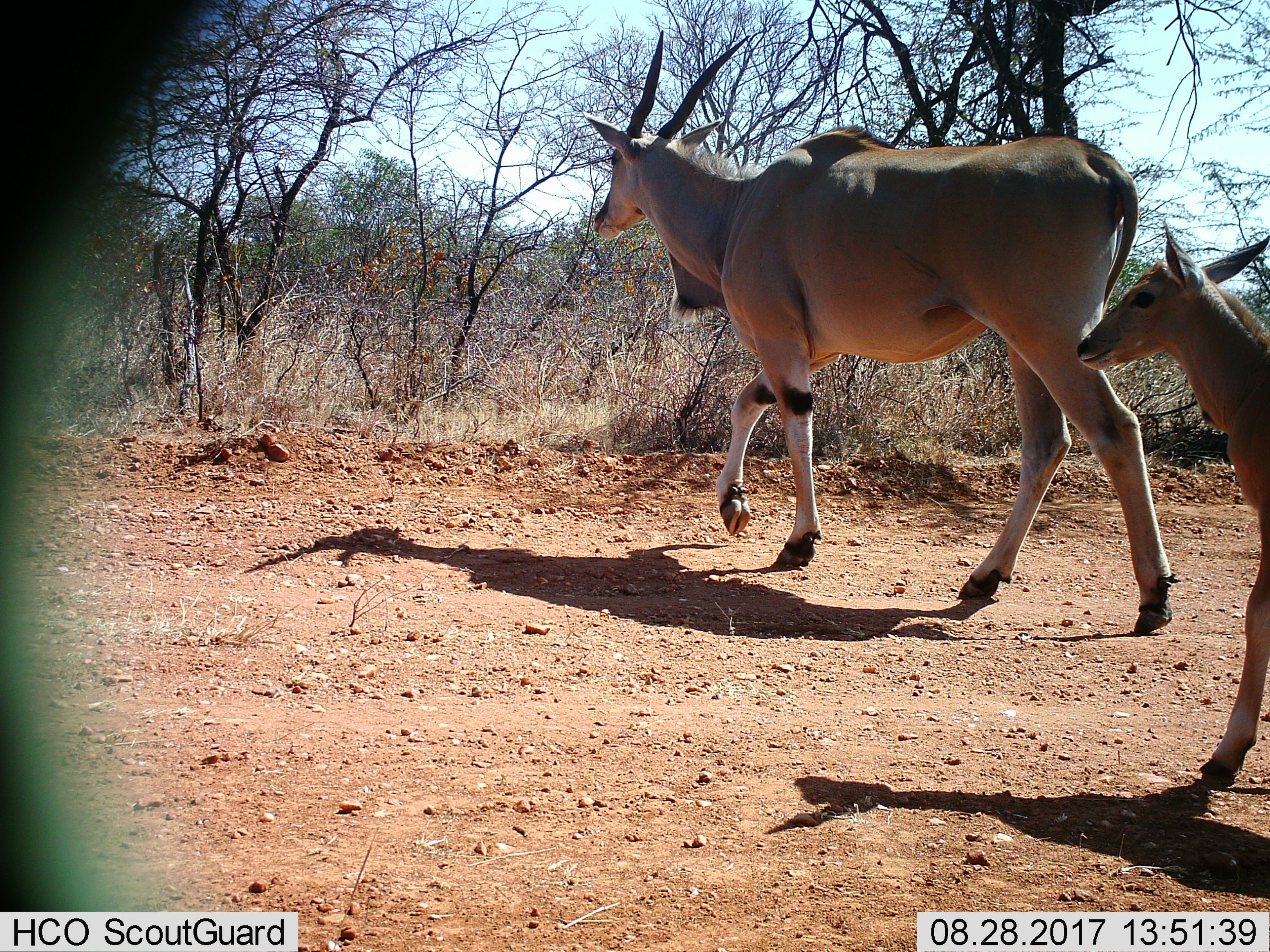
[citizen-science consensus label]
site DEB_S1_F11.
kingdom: Animalia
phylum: Chordata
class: Mammalia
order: Artiodactyla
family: Bovidae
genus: Tragelaphus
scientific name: Tragelaphus oryx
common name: eland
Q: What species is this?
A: Eland (Tragelaphus oryx).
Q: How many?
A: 2.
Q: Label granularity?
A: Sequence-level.